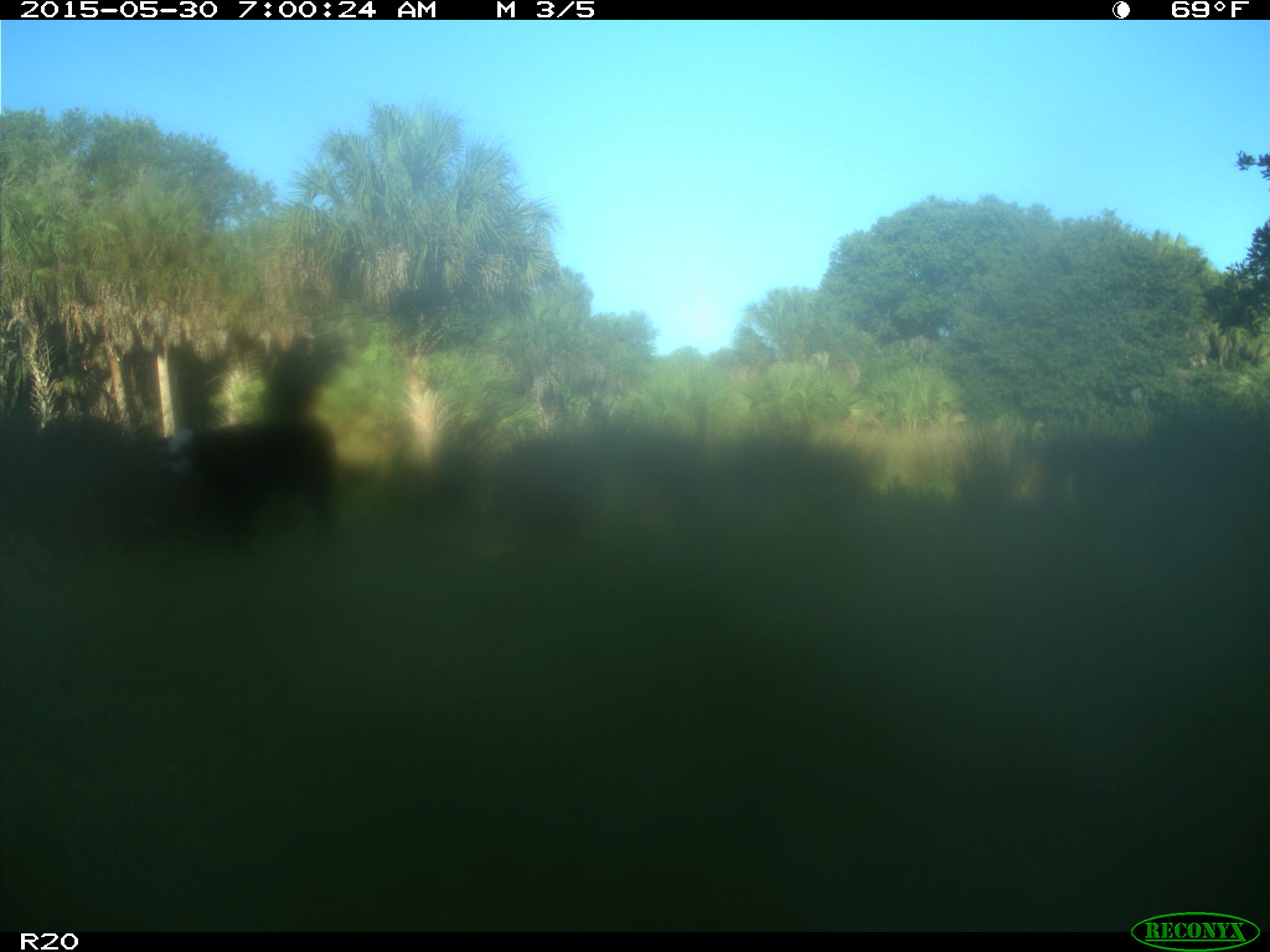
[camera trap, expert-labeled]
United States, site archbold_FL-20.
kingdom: Animalia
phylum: Chordata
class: Mammalia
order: Artiodactyla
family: Bovidae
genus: Bos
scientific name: Bos taurus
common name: domestic cow